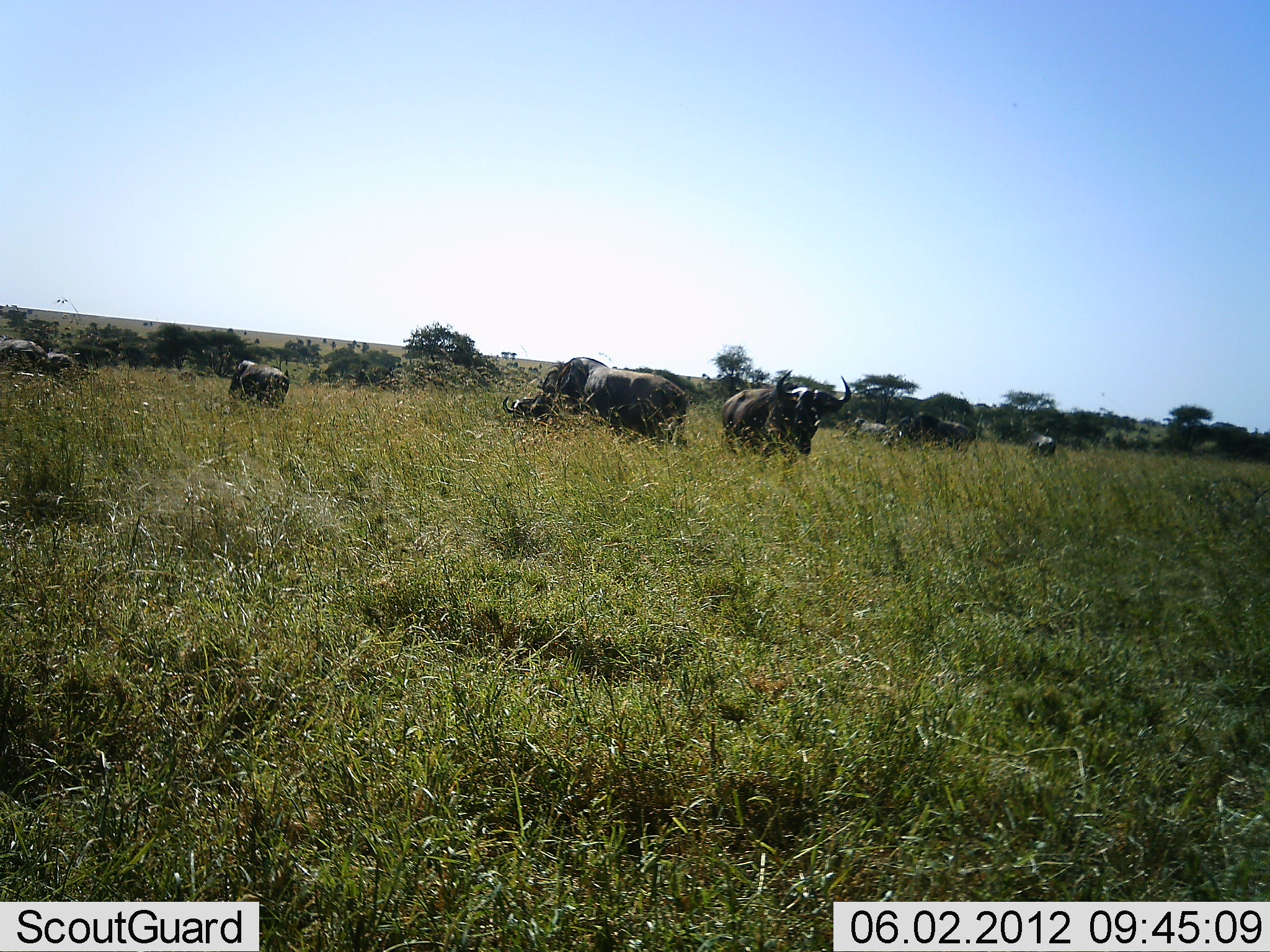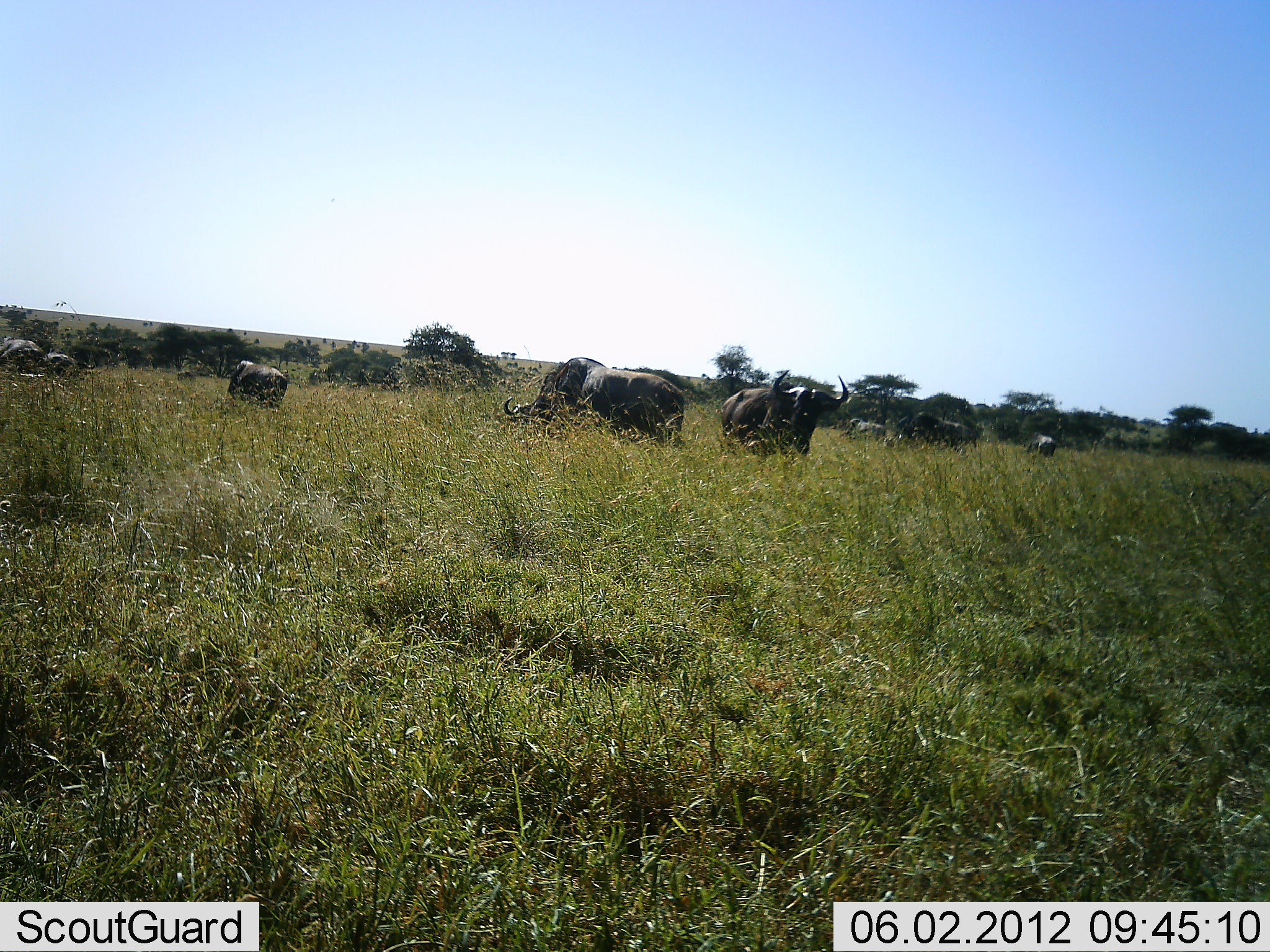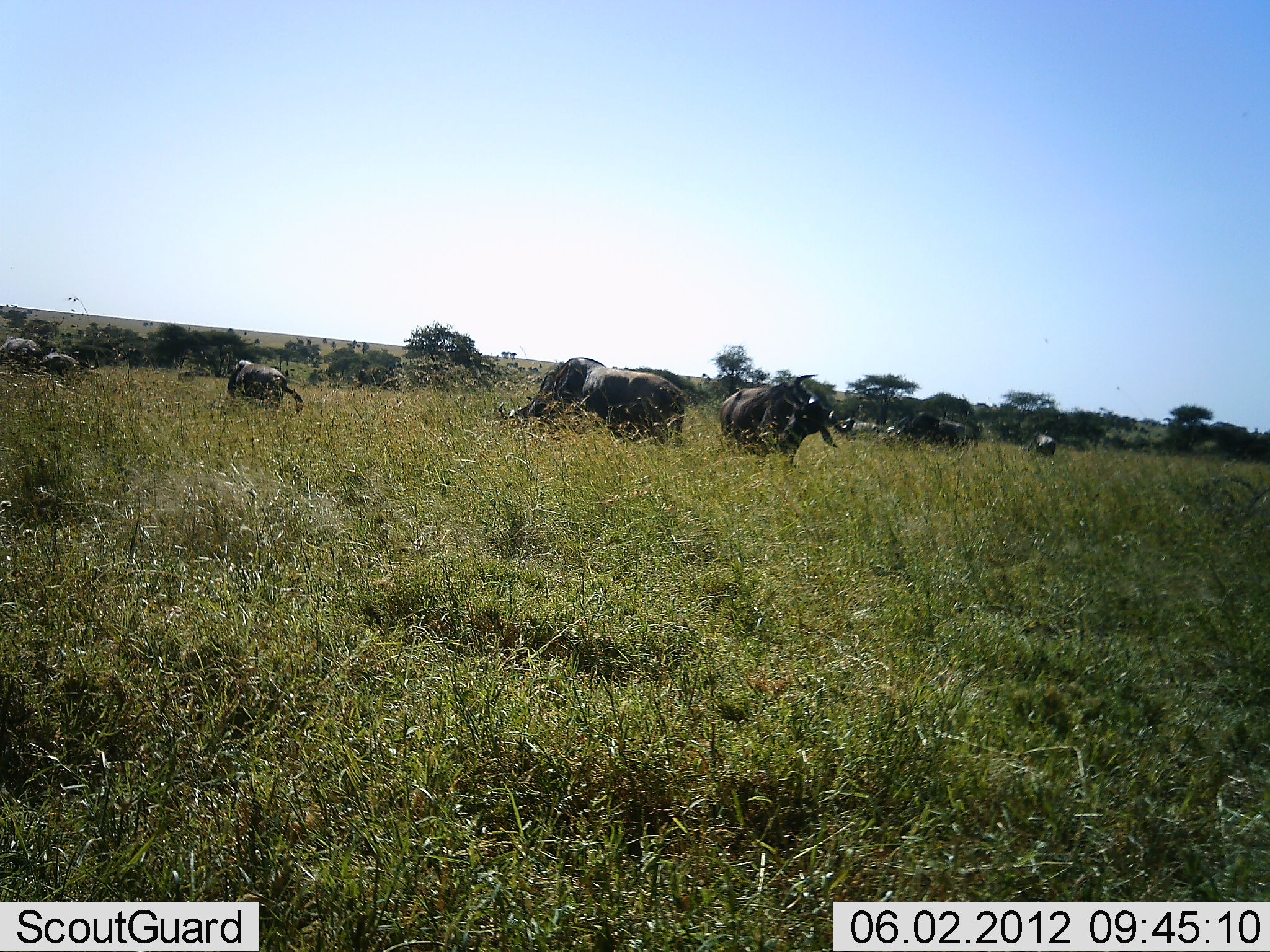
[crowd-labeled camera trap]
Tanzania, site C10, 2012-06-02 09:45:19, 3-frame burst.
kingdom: Animalia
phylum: Chordata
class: Mammalia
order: Artiodactyla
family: Bovidae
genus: Connochaetes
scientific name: Connochaetes taurinus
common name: blue wildebeest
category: wildebeest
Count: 8.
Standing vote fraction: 55%.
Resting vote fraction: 0%.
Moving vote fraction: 9%.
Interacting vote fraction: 0%.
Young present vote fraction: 0%.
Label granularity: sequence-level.